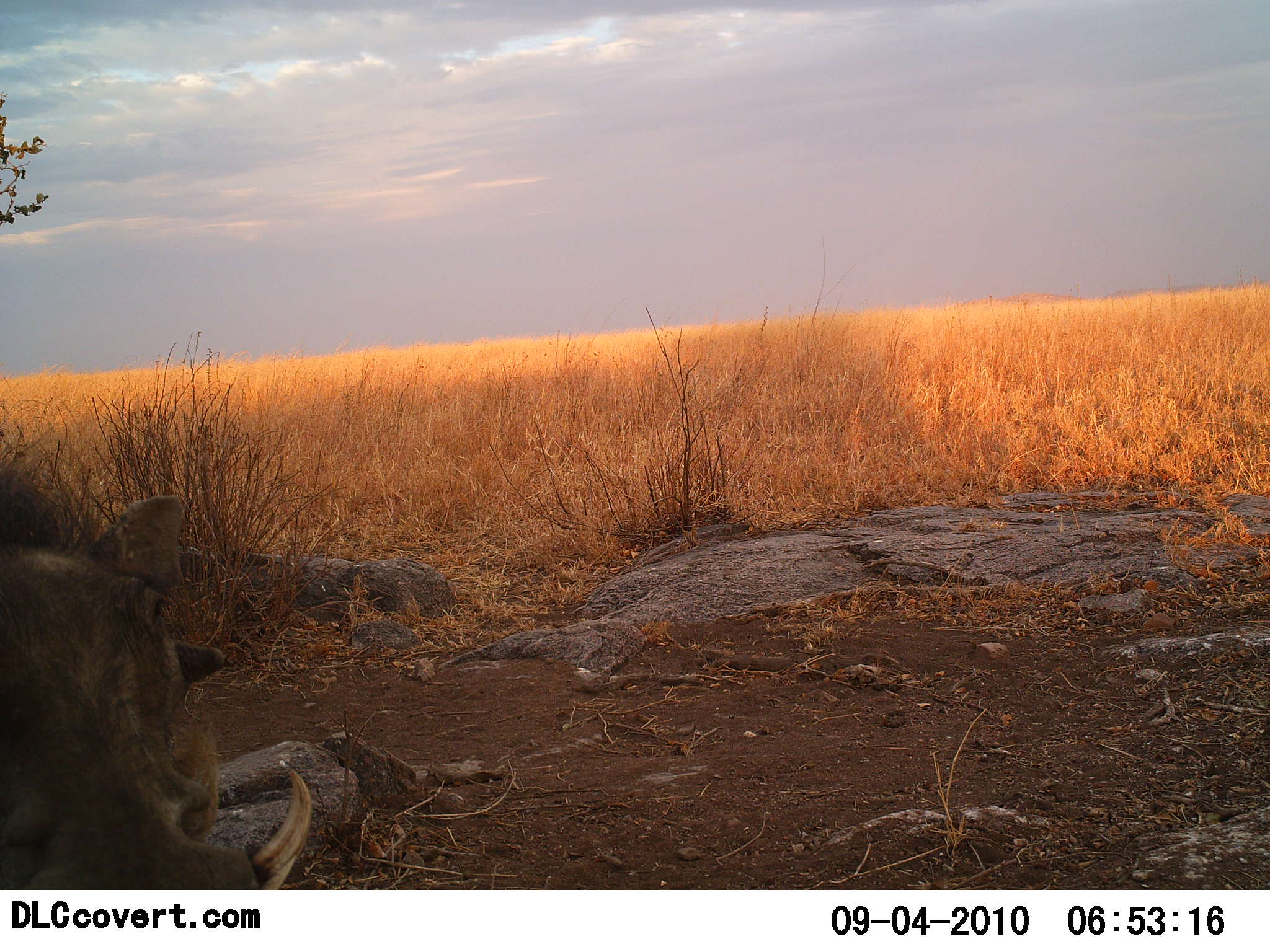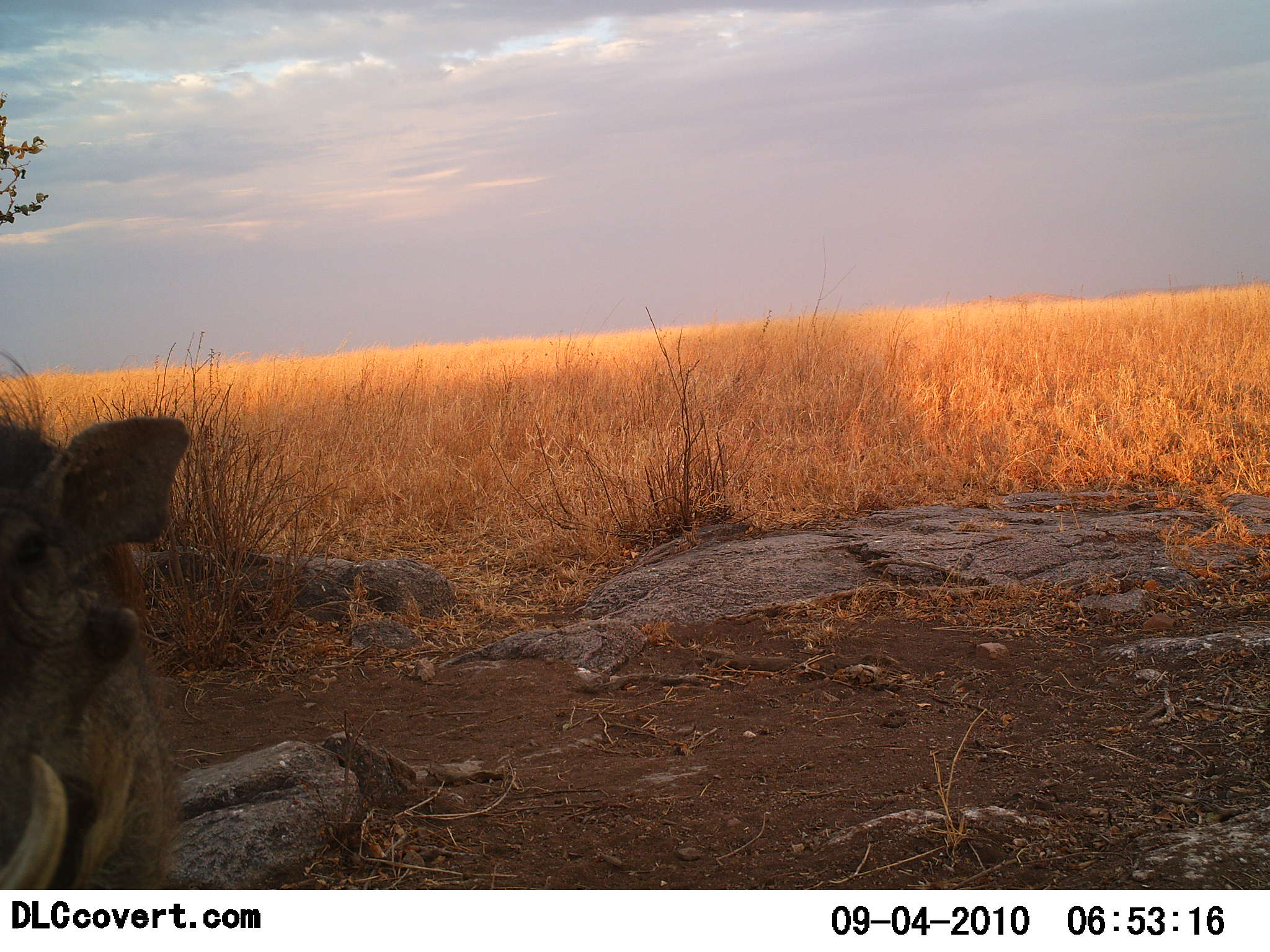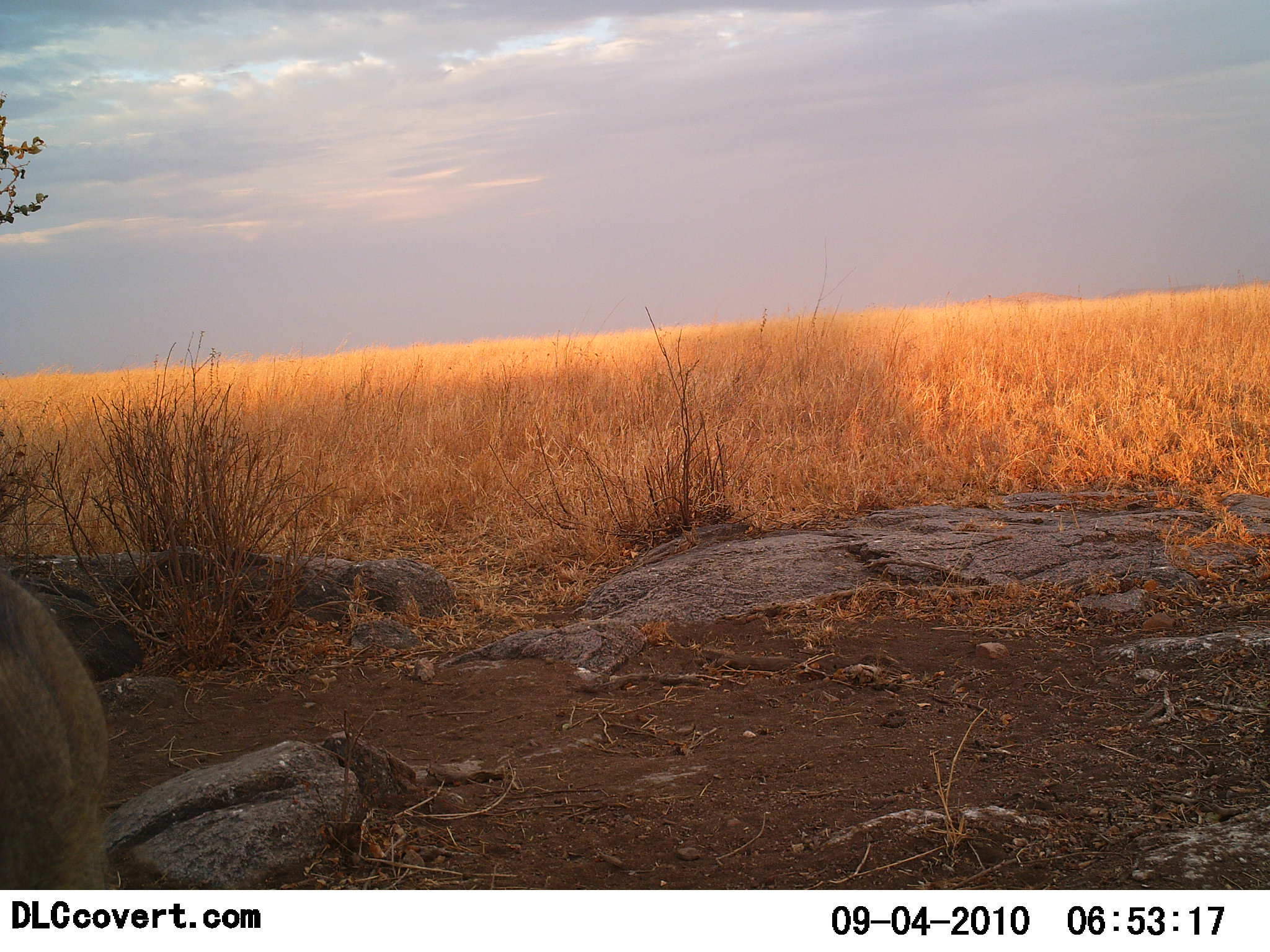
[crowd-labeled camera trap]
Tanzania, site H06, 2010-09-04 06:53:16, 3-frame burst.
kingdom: Animalia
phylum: Chordata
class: Mammalia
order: Artiodactyla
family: Suidae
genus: Phacochoerus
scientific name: Phacochoerus africanus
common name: warthog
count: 1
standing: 62%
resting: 8%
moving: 31%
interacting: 0%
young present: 0%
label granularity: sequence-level